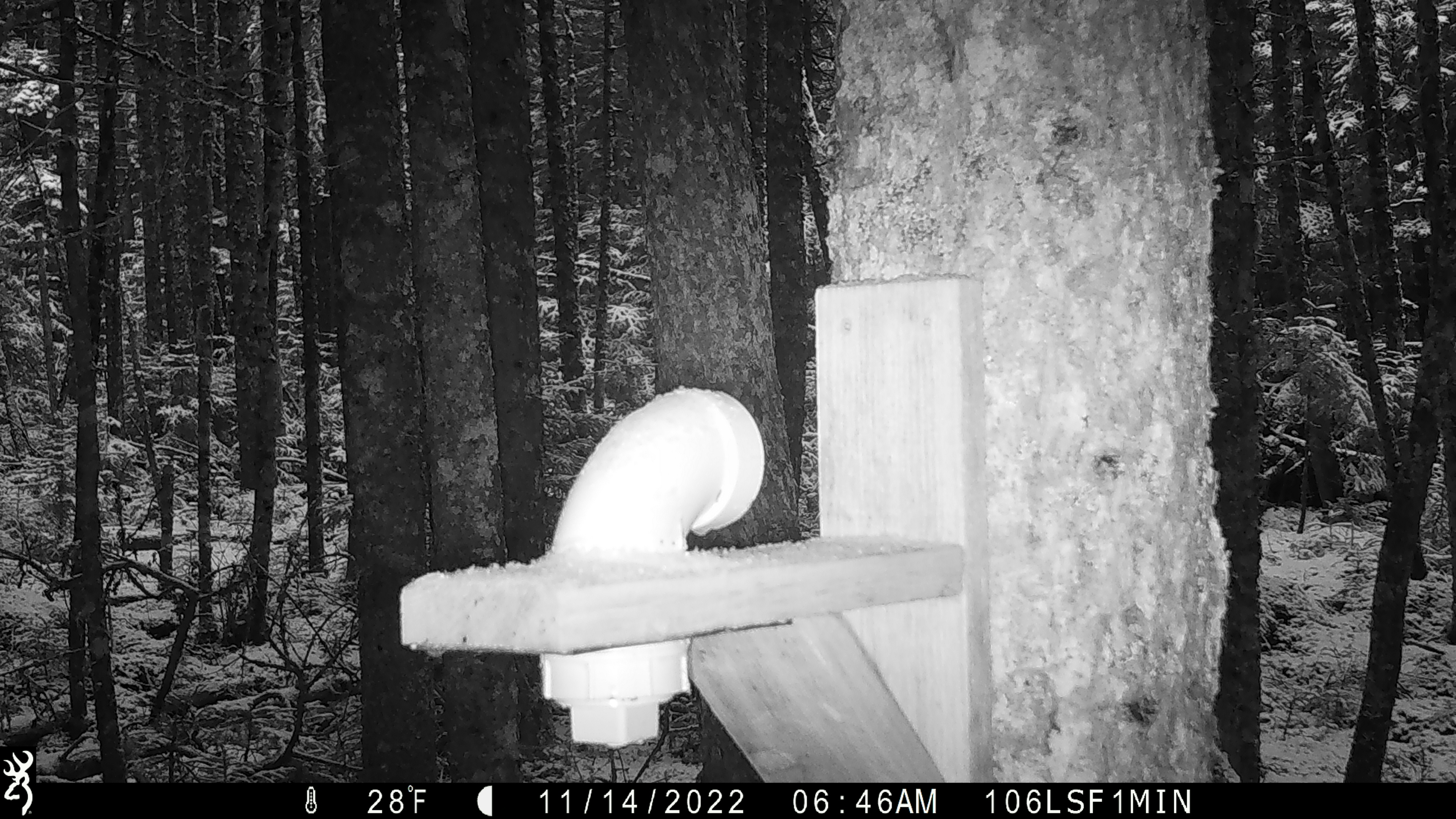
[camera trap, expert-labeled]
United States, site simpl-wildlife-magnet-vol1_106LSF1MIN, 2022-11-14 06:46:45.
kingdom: Animalia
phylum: Chordata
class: Mammalia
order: Rodentia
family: Sciuridae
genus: Tamiasciurus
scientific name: Tamiasciurus hudsonicus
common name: red squirrel